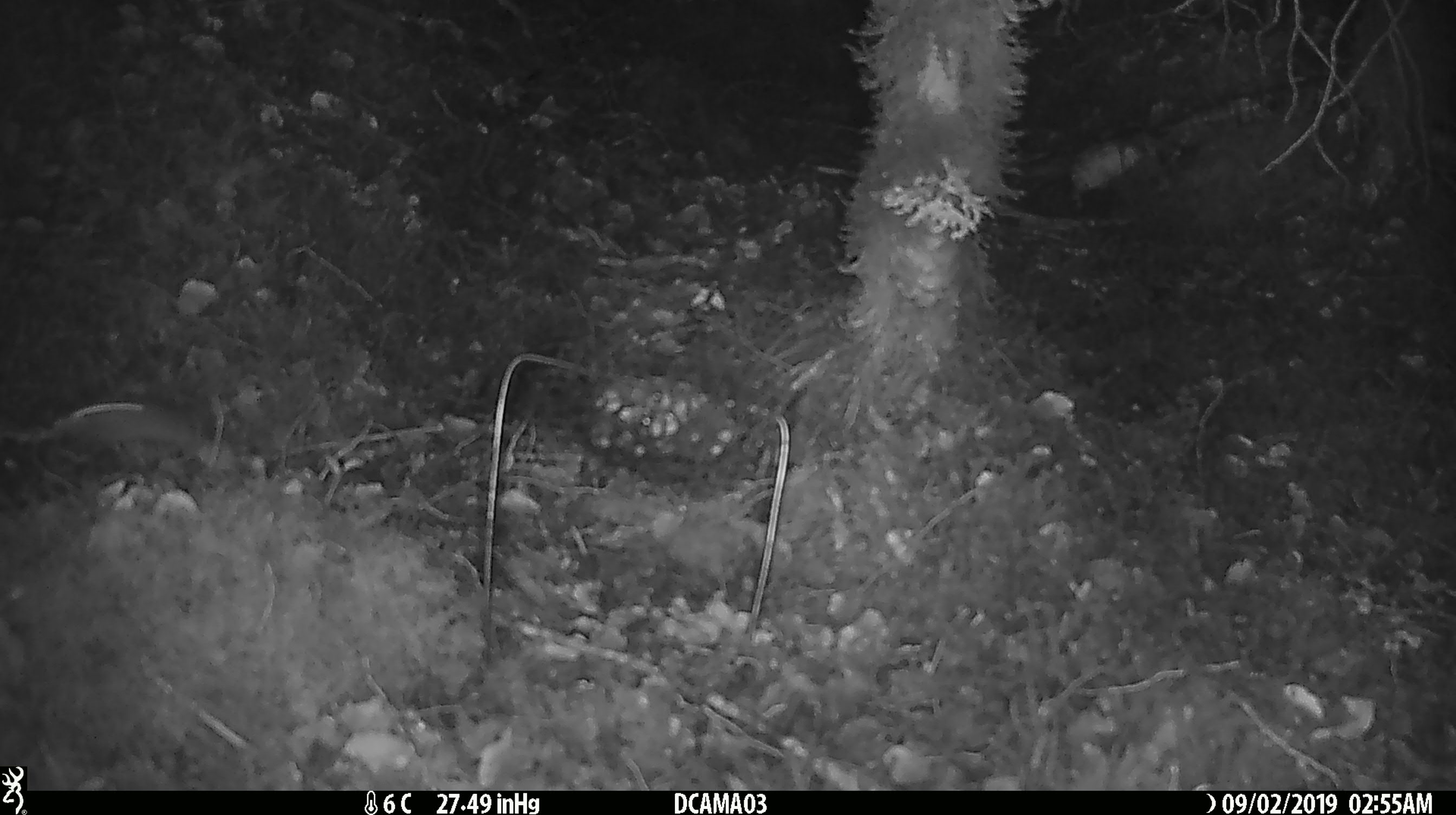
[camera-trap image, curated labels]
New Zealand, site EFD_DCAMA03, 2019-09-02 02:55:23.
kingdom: Animalia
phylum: Chordata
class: Mammalia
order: Rodentia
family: Muridae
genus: Mus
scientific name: Mus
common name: mouse